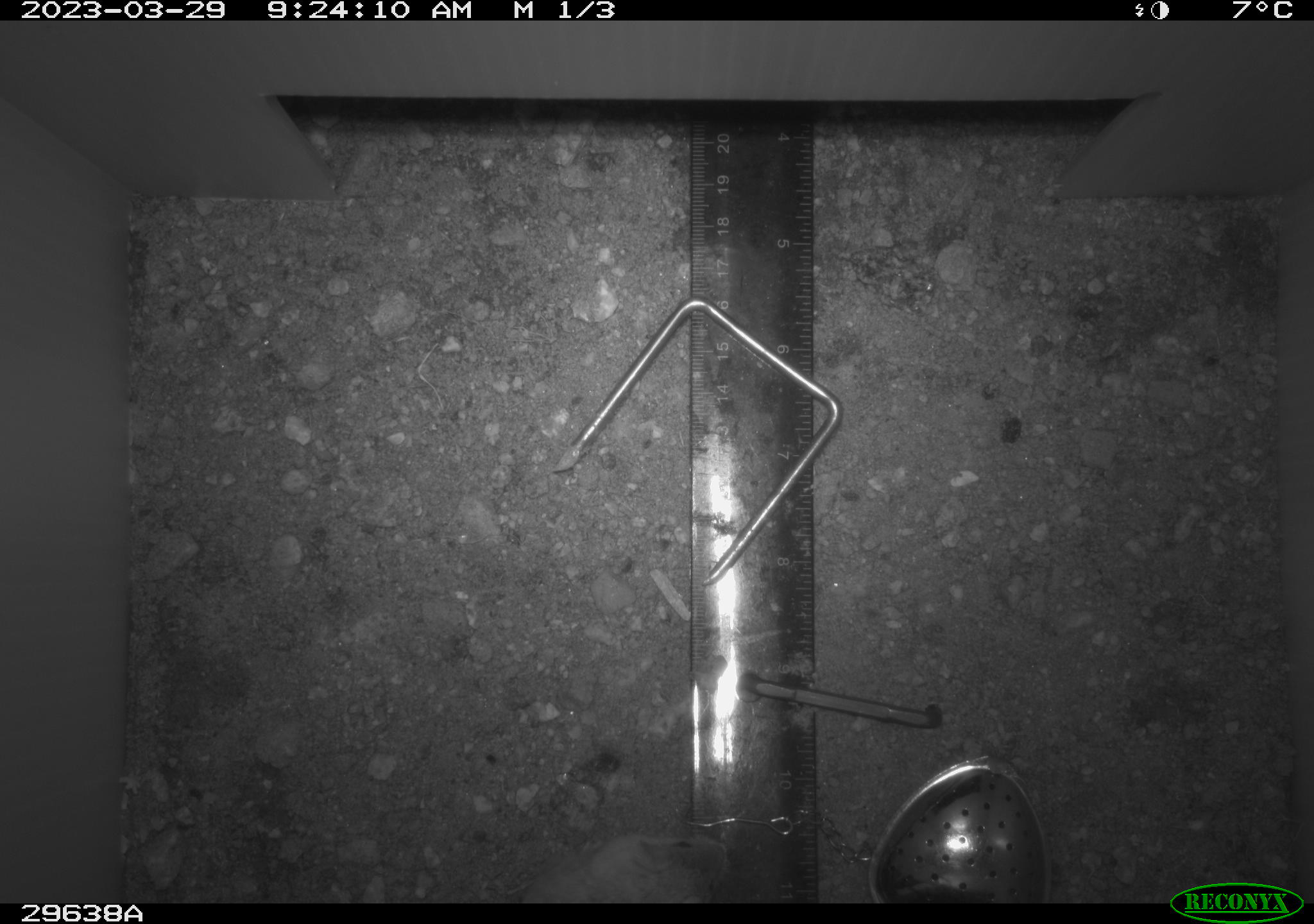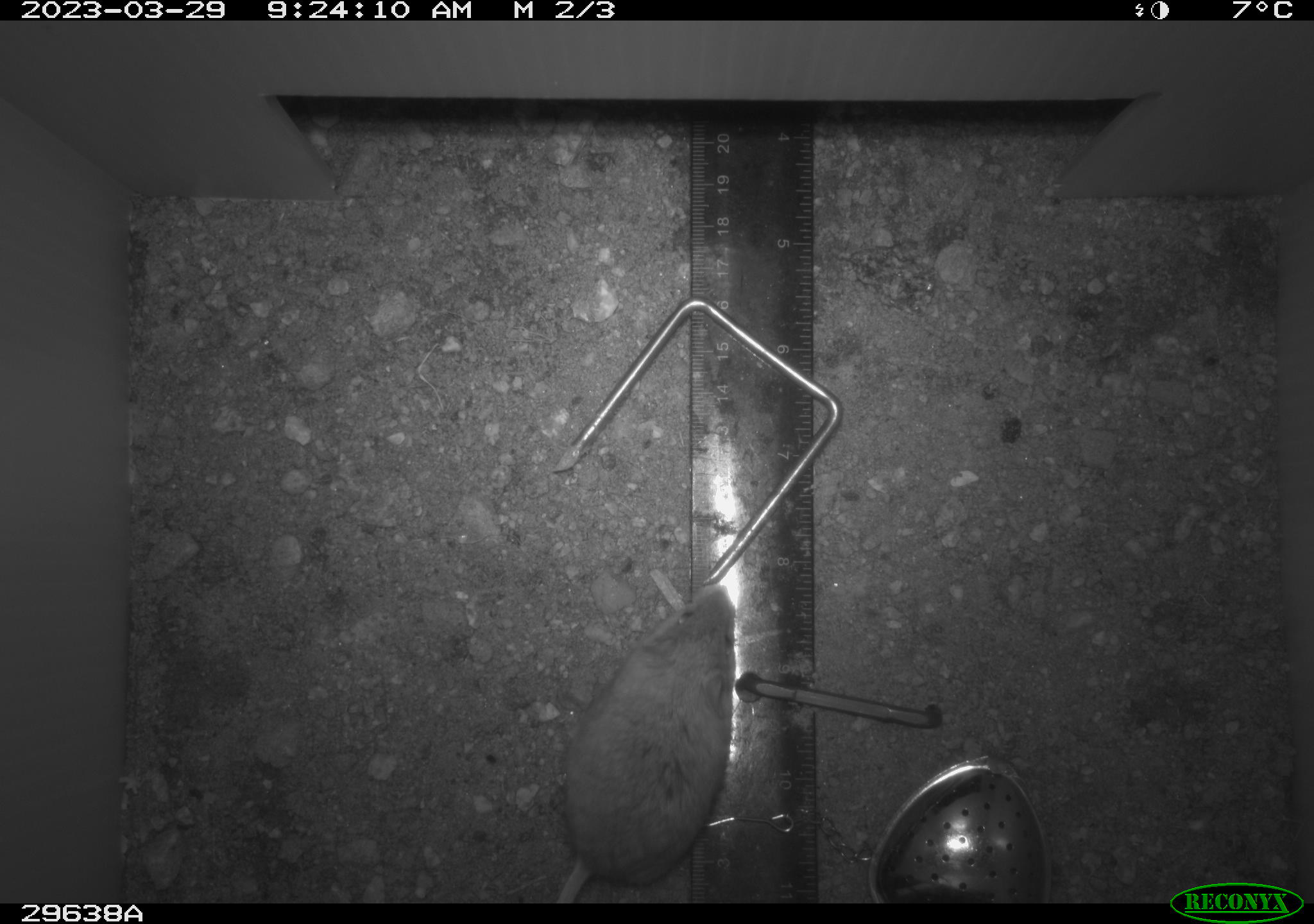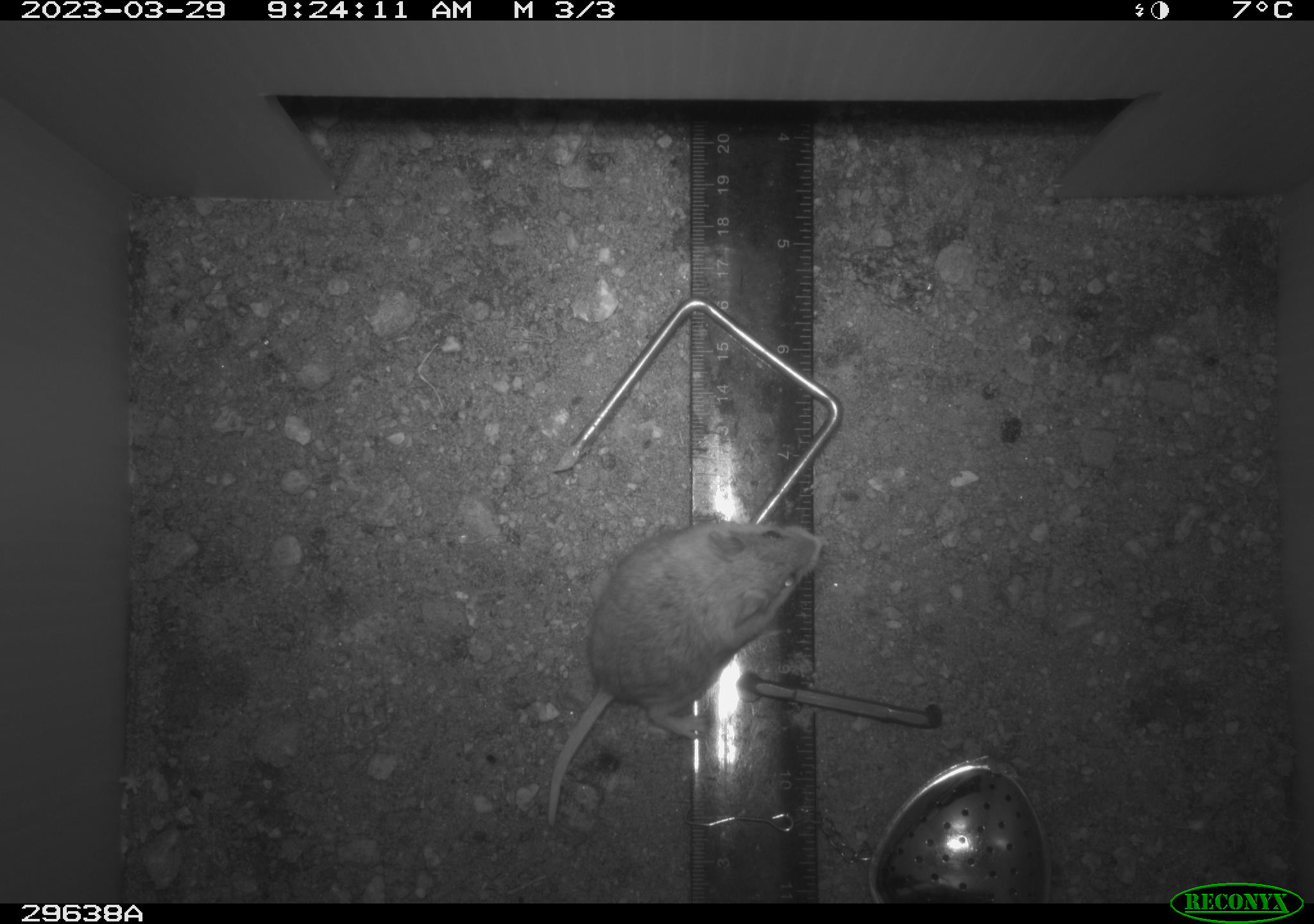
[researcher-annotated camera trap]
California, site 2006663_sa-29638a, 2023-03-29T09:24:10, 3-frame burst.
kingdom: Animalia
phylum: Chordata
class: Mammalia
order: Rodentia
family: Cricetidae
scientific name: Arvicolinae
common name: voles, lemmings, and muskrats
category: arvicolinae subfamily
Arvicolinae subfamily (voles, lemmings, and muskrats) (Arvicolinae).